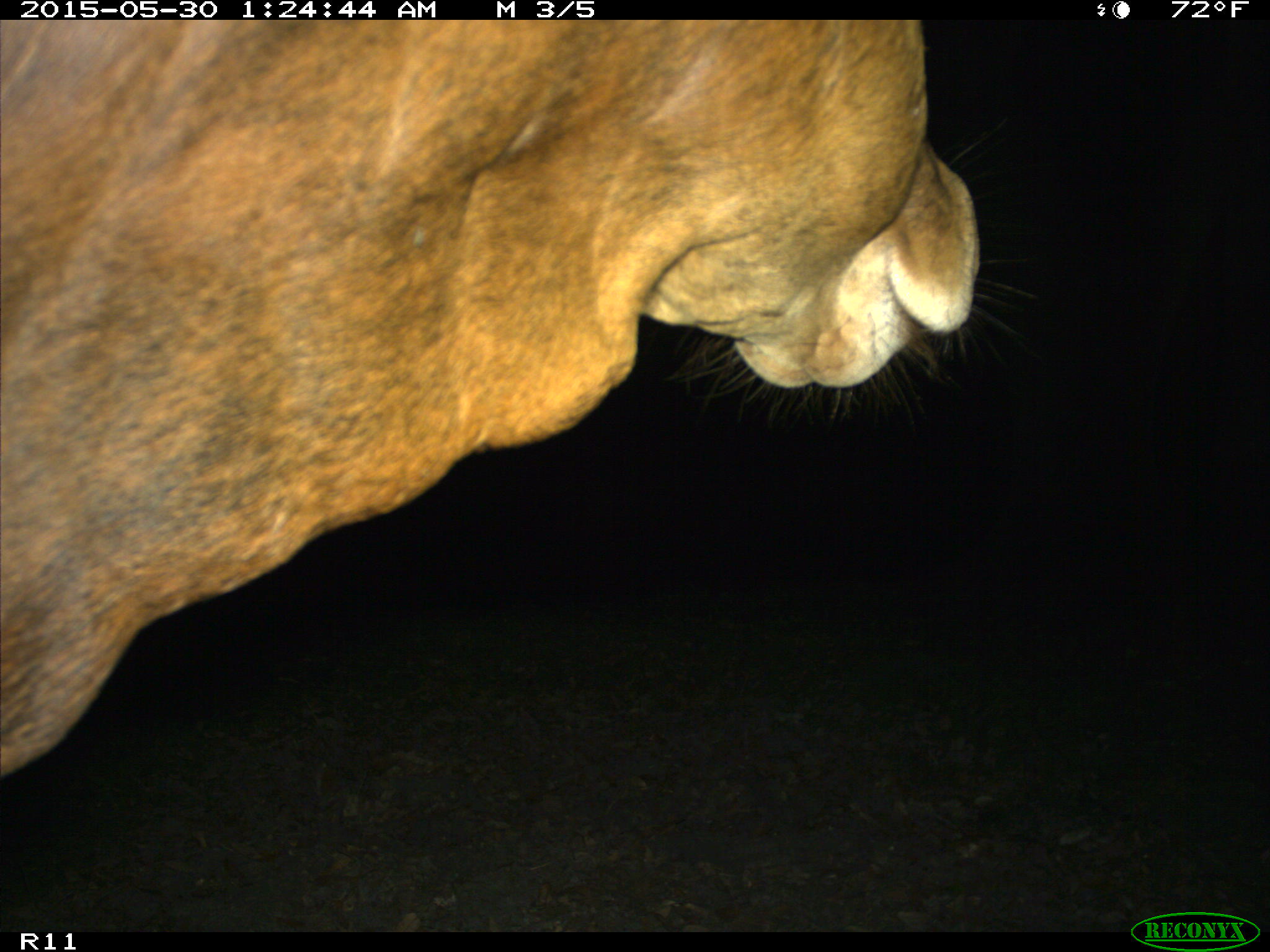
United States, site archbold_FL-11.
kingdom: Animalia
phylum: Chordata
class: Mammalia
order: Artiodactyla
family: Bovidae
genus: Bos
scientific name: Bos taurus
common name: domestic cow